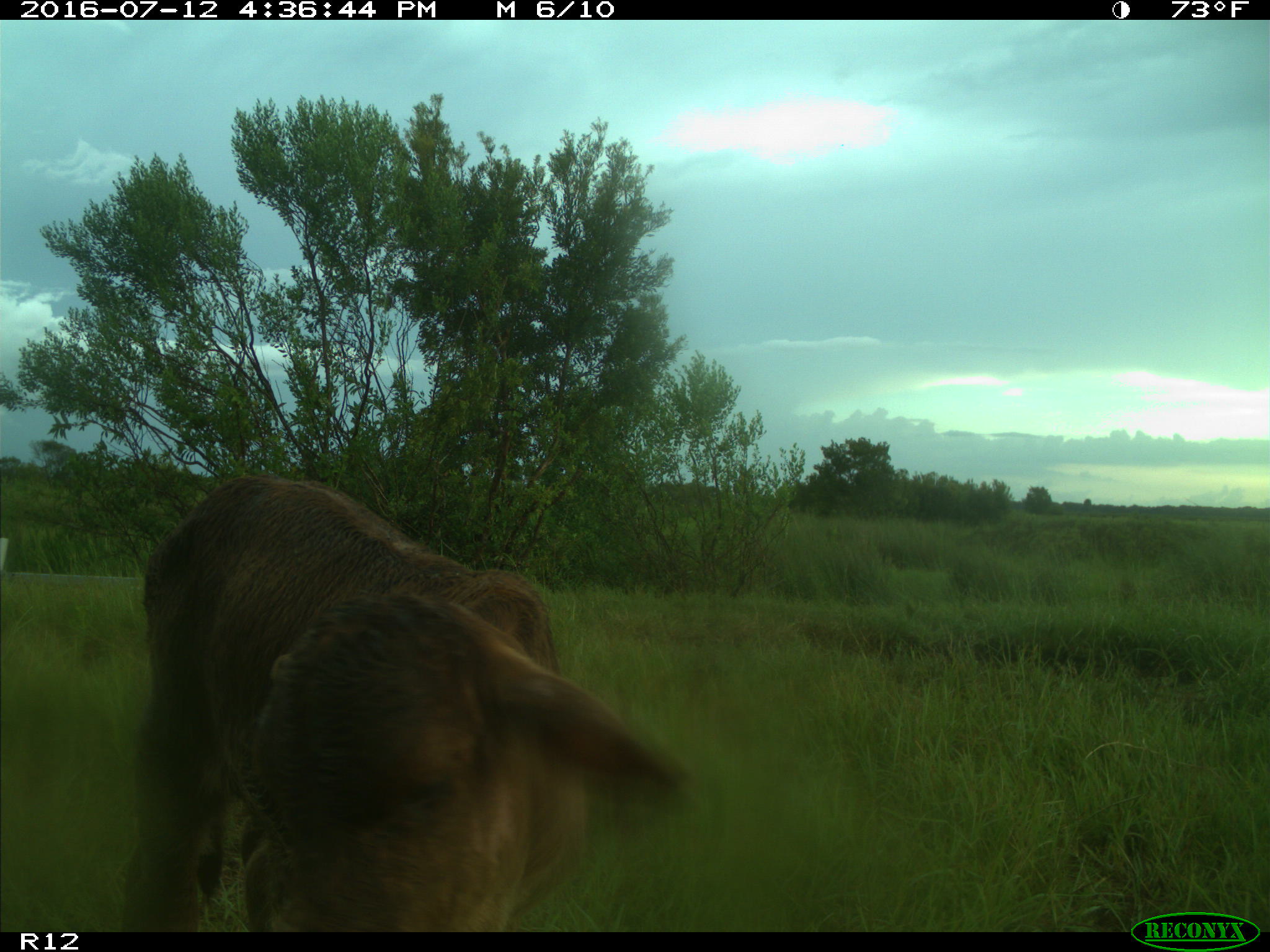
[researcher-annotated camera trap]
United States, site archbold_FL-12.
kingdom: Animalia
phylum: Chordata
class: Mammalia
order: Artiodactyla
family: Bovidae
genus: Bos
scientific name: Bos taurus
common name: domestic cow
Bos taurus (domestic cow).